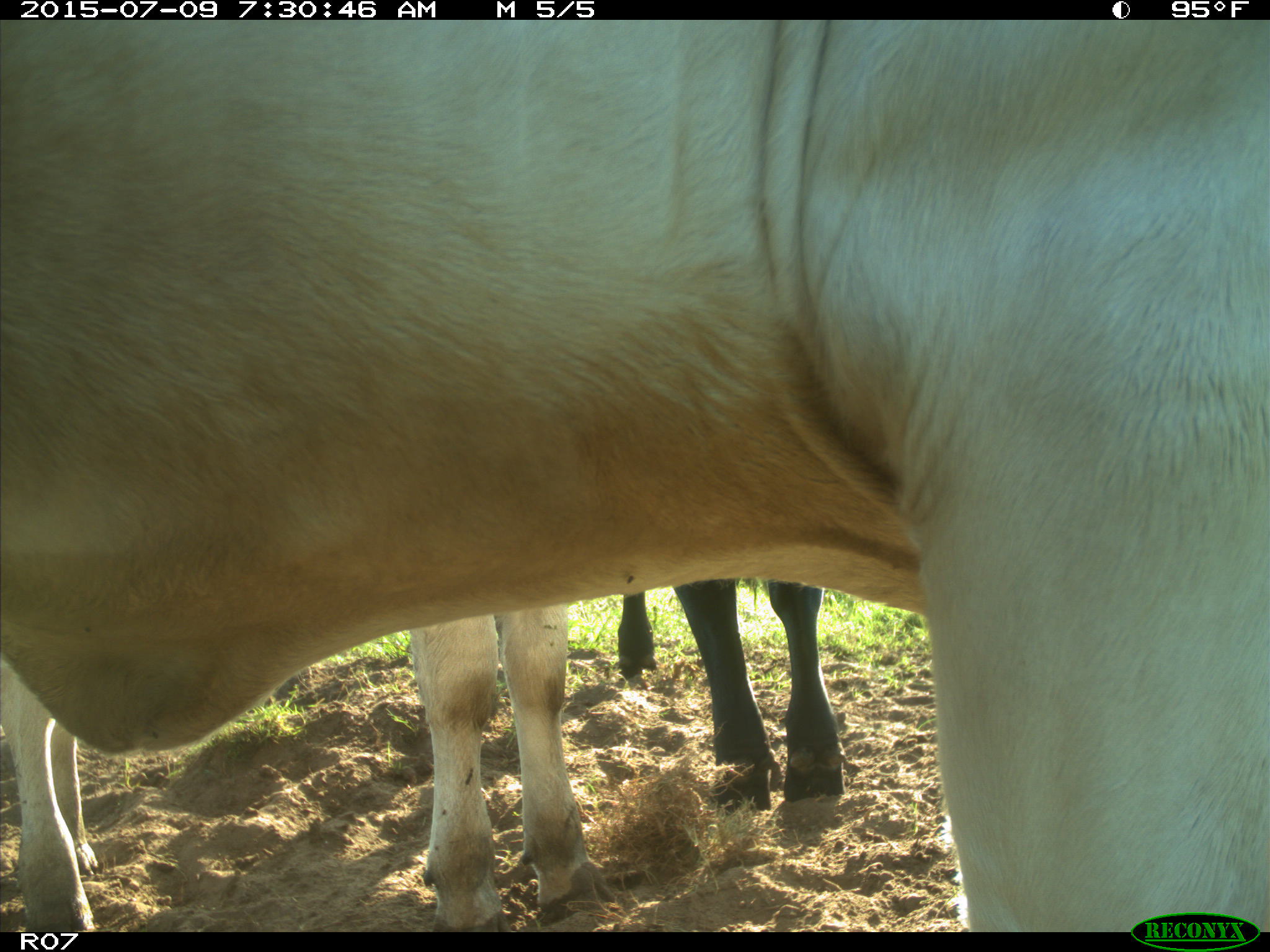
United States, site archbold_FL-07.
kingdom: Animalia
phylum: Chordata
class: Mammalia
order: Artiodactyla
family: Bovidae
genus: Bos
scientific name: Bos taurus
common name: domestic cow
Bos taurus (domestic cow).